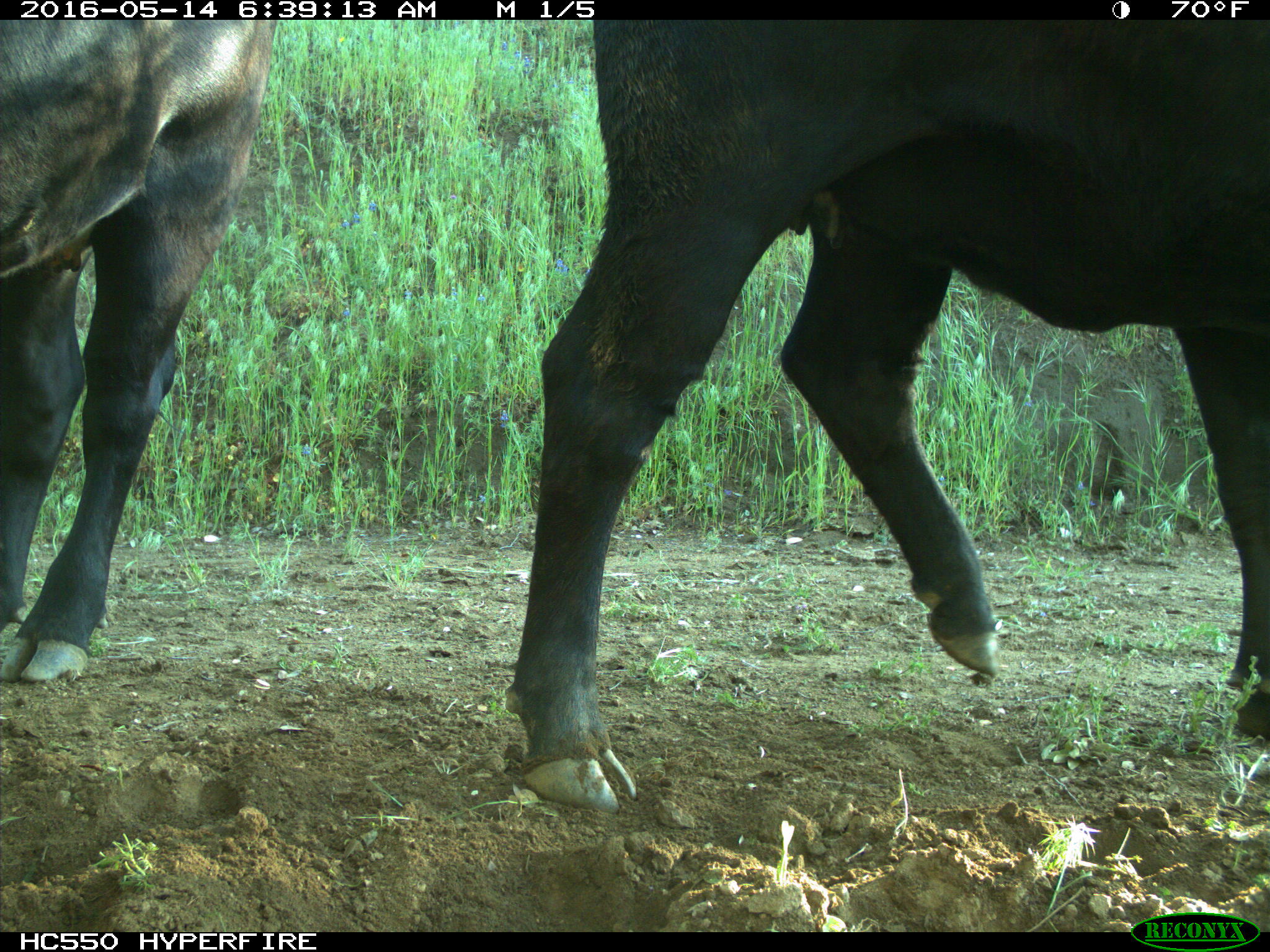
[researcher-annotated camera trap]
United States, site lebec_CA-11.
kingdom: Animalia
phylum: Chordata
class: Mammalia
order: Artiodactyla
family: Bovidae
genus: Bos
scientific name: Bos taurus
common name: domestic cow